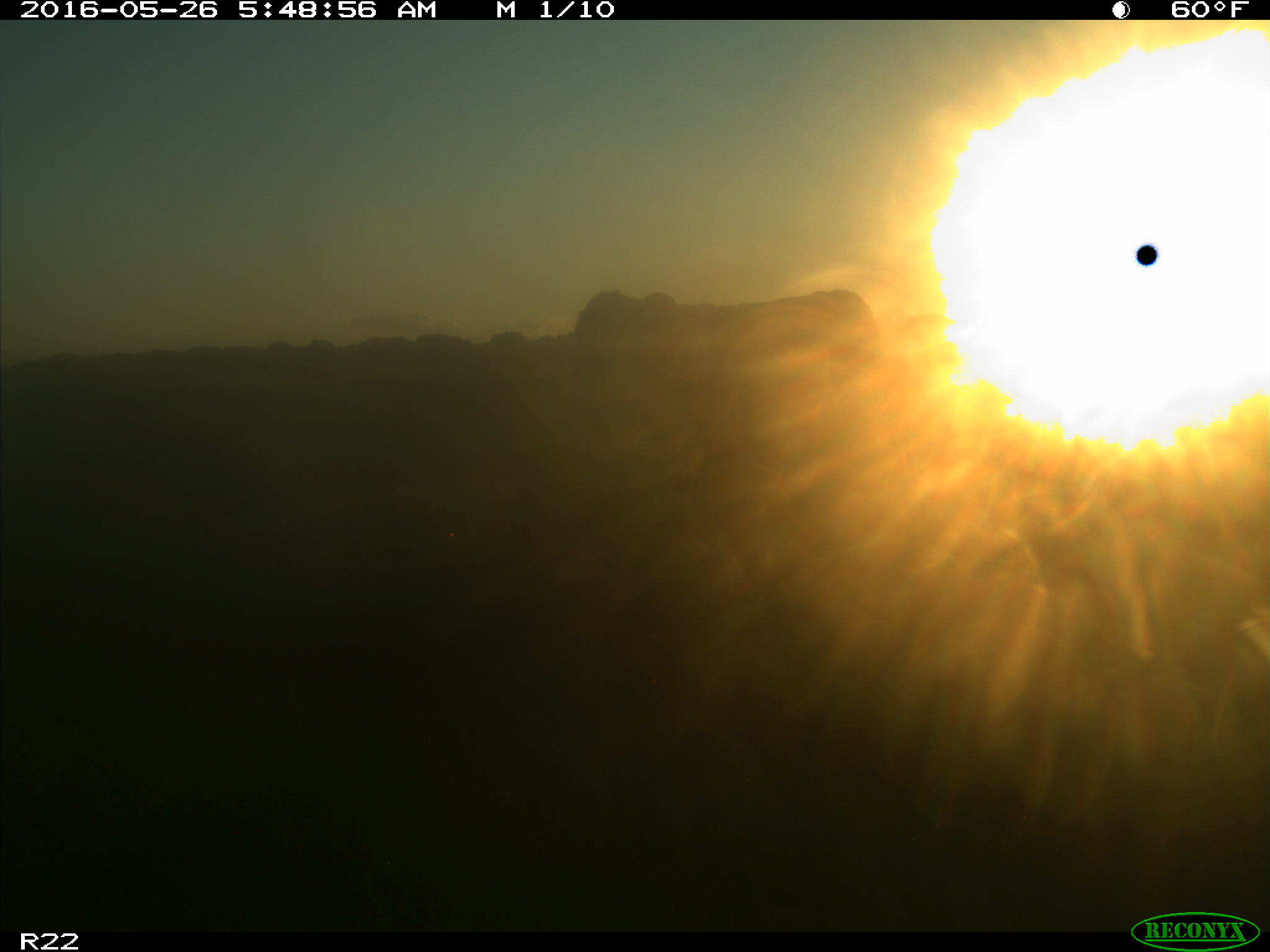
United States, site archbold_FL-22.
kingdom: Animalia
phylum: Chordata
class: Mammalia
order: Artiodactyla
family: Bovidae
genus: Bos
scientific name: Bos taurus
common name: domestic cow